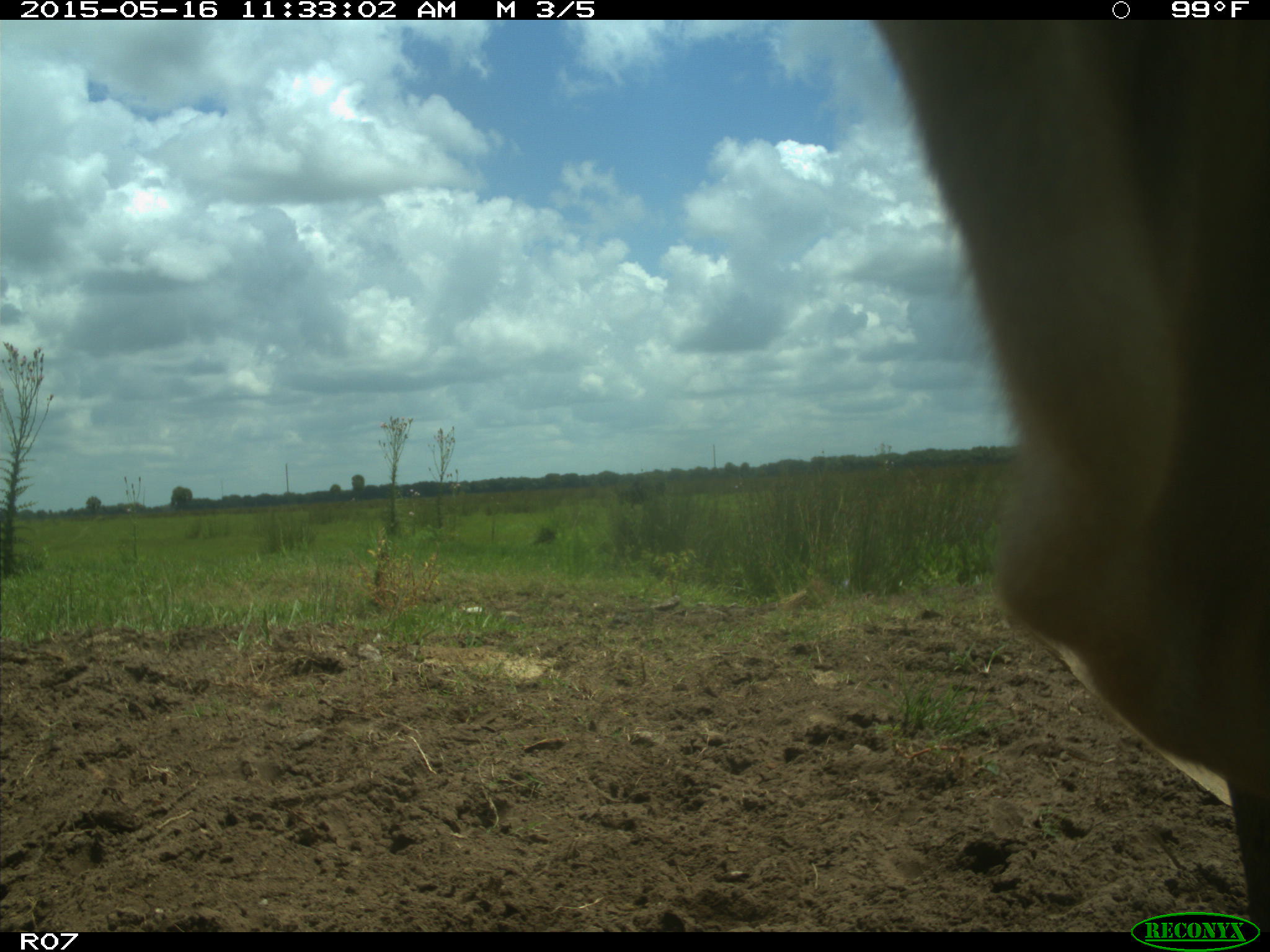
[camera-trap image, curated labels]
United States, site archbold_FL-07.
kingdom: Animalia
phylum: Chordata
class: Mammalia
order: Artiodactyla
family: Bovidae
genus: Bos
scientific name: Bos taurus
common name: domestic cow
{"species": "Bos taurus (domestic cow)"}